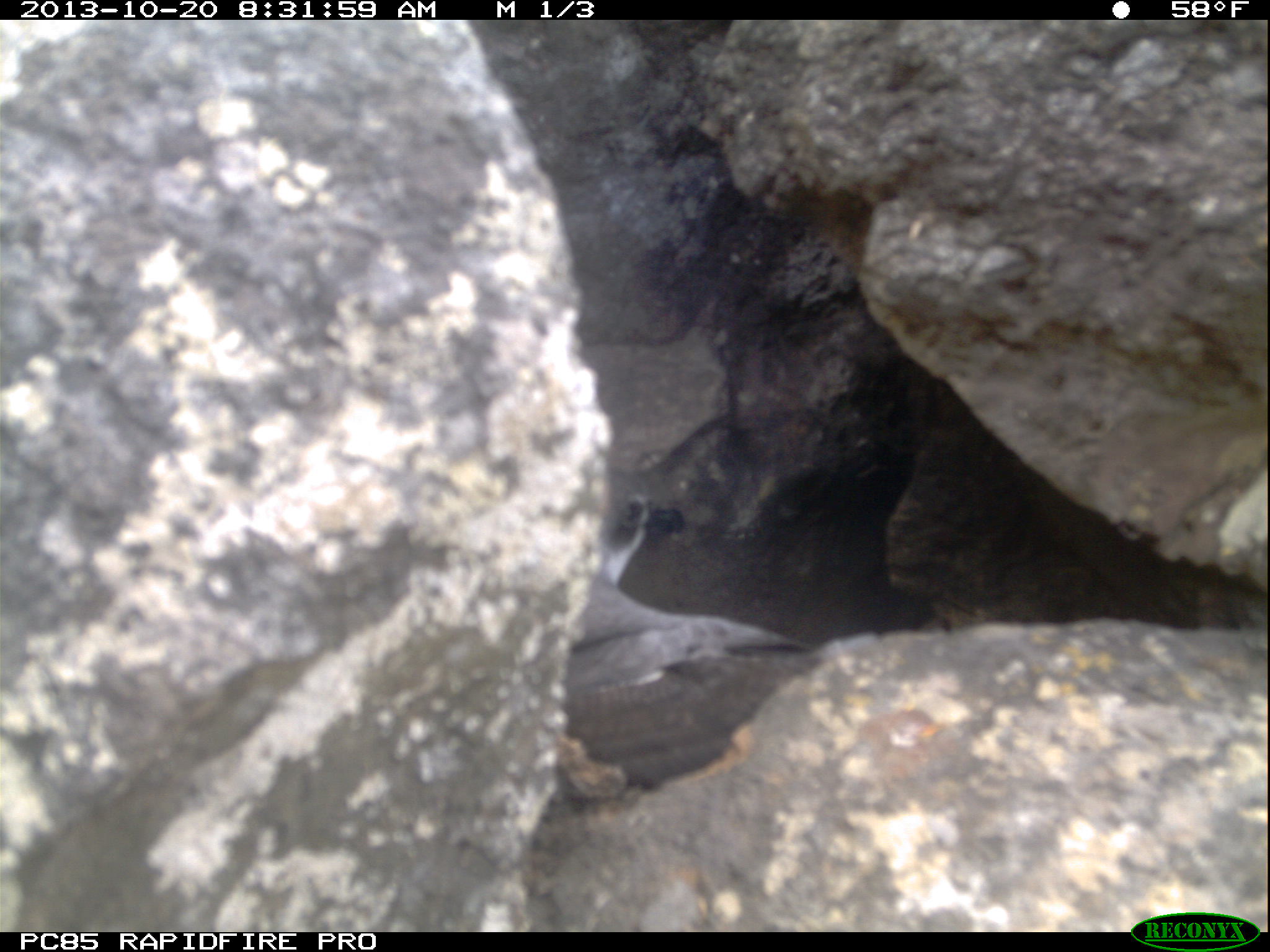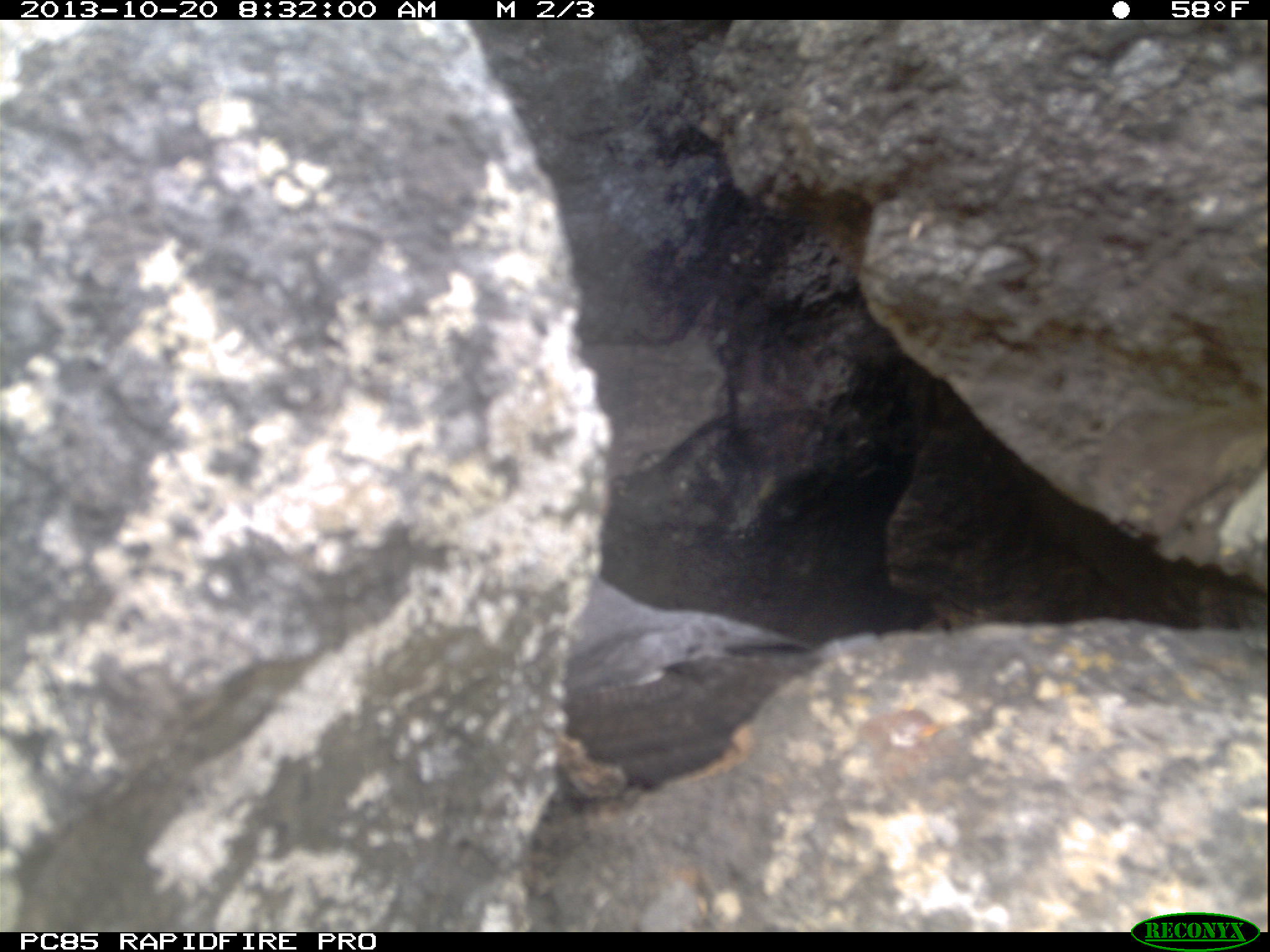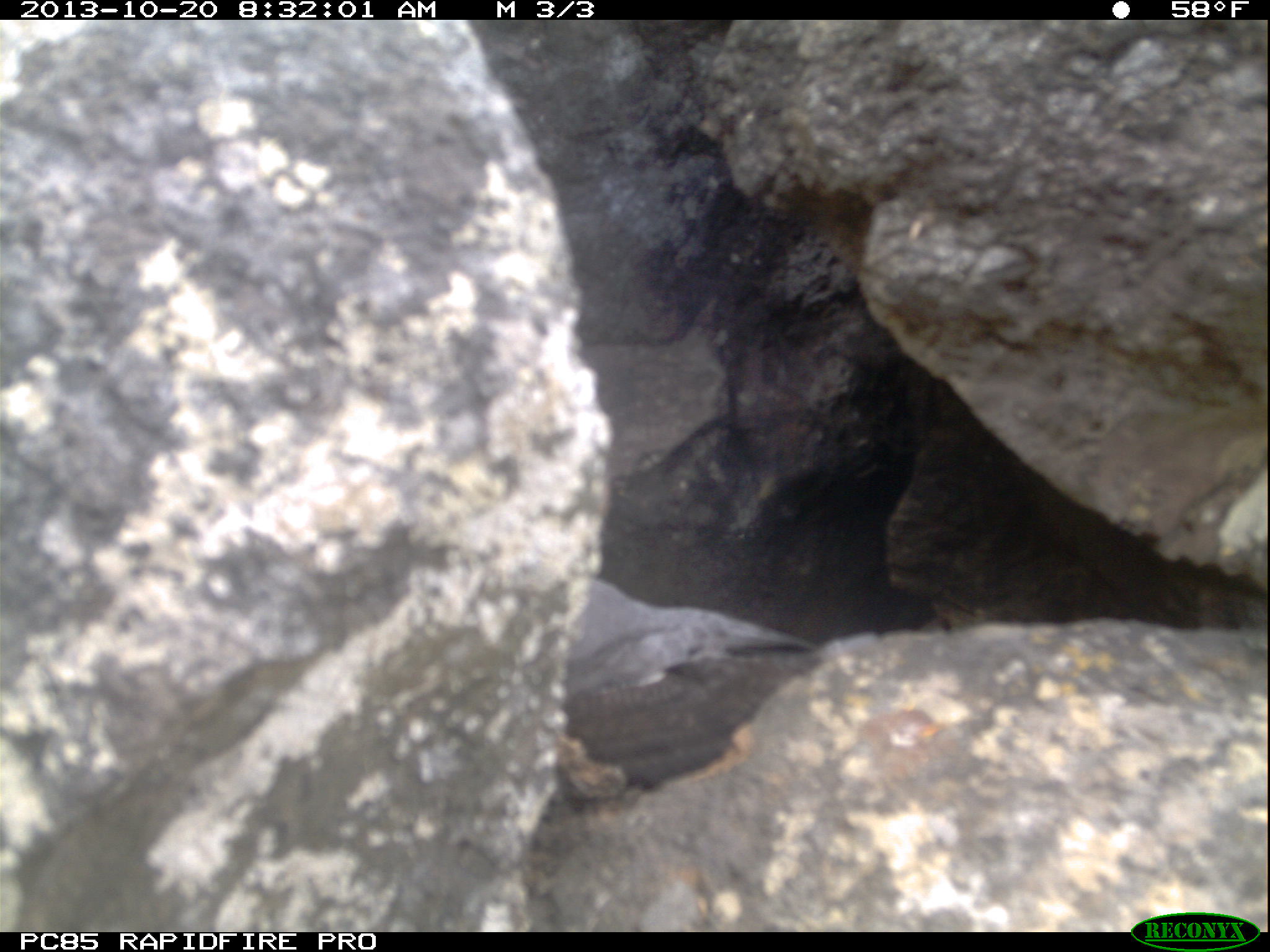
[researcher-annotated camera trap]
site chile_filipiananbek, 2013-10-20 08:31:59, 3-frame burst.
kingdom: Animalia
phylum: Chordata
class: Aves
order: Procellariiformes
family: Procellariidae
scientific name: Procellariidae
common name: petrel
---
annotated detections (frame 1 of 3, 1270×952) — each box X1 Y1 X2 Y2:
petrel: 568 448 831 799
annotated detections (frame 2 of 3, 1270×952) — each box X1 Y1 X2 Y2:
petrel: 561 576 827 777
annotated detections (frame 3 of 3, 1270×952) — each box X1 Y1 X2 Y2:
petrel: 562 560 822 790